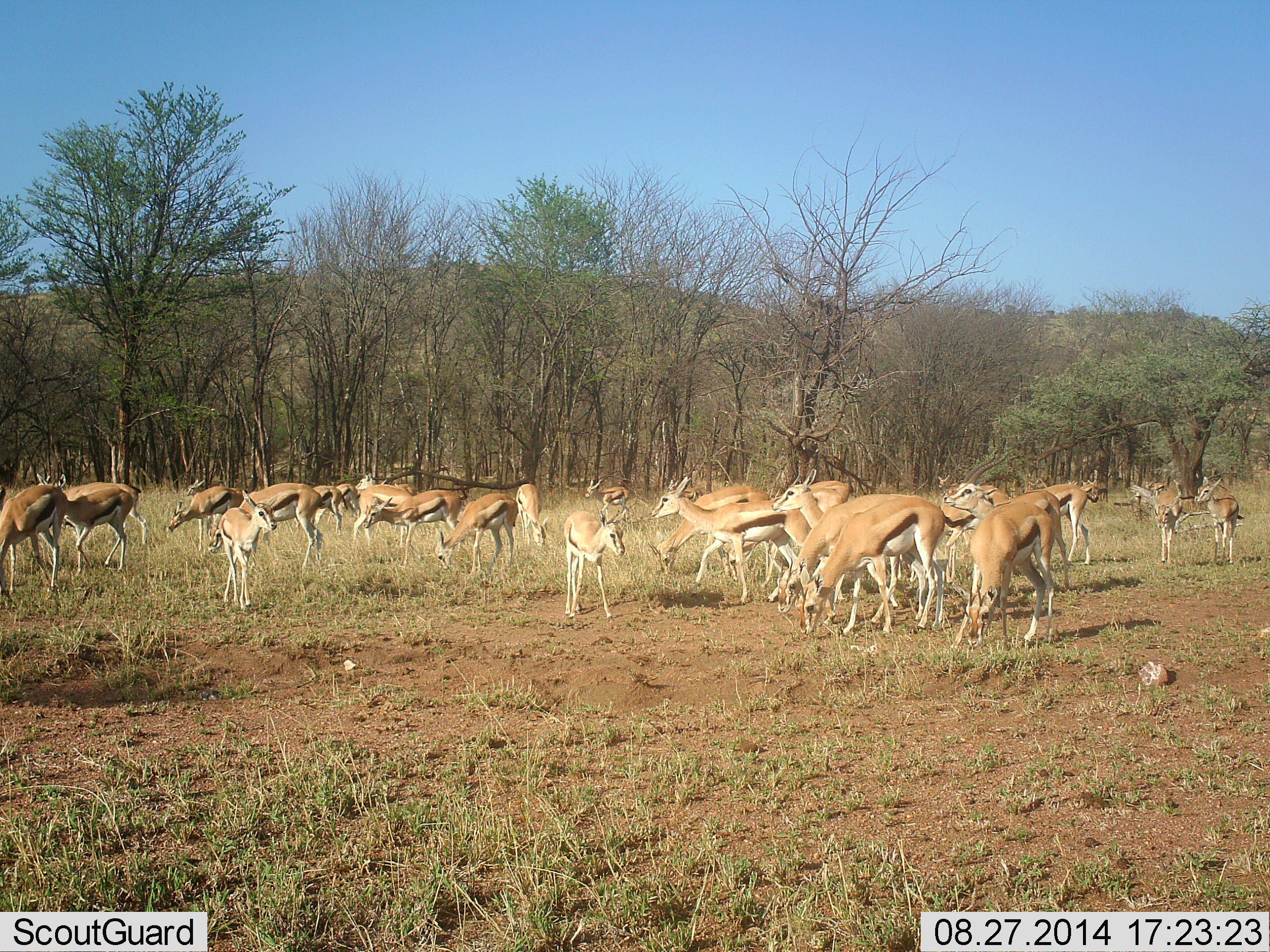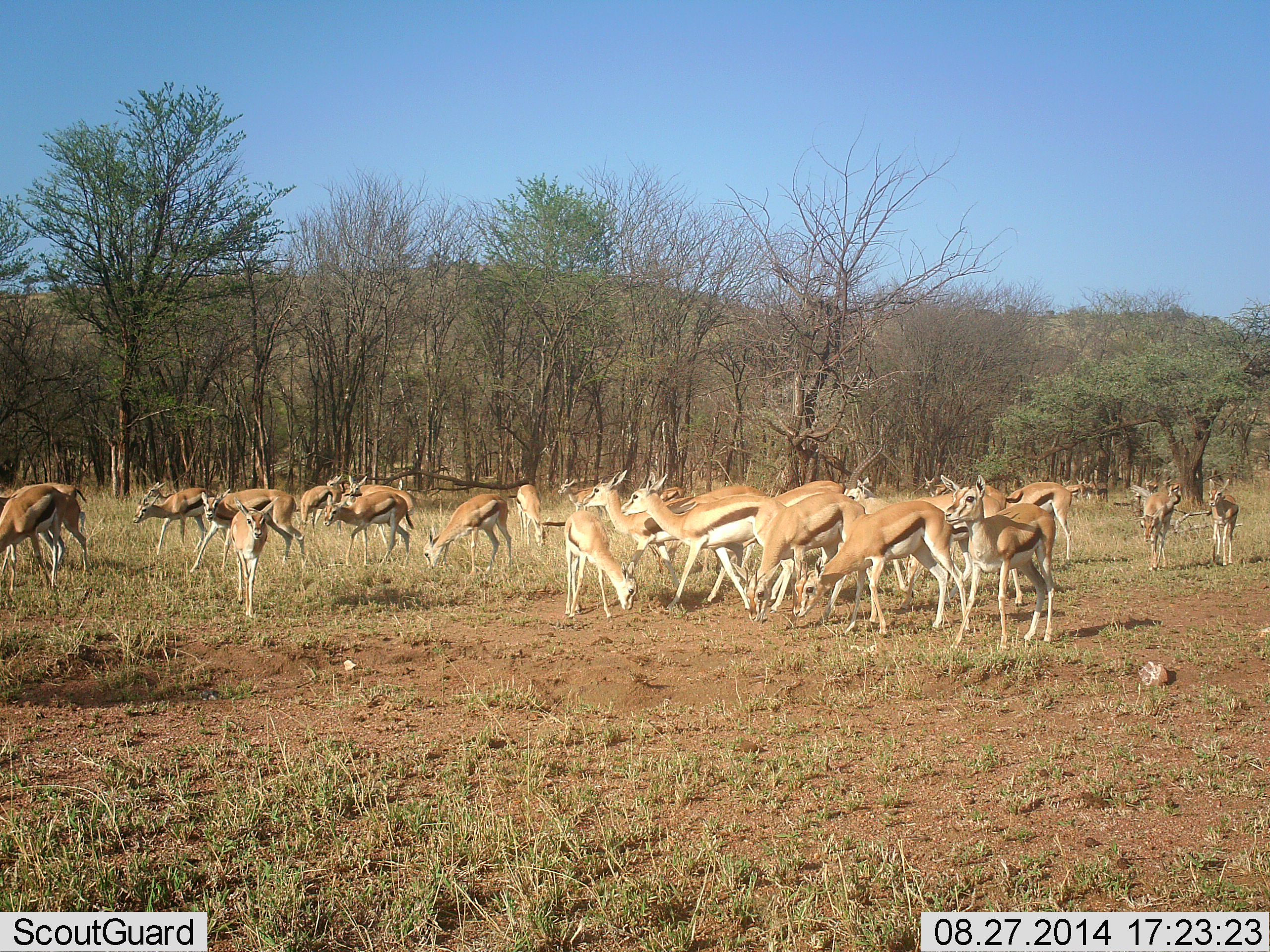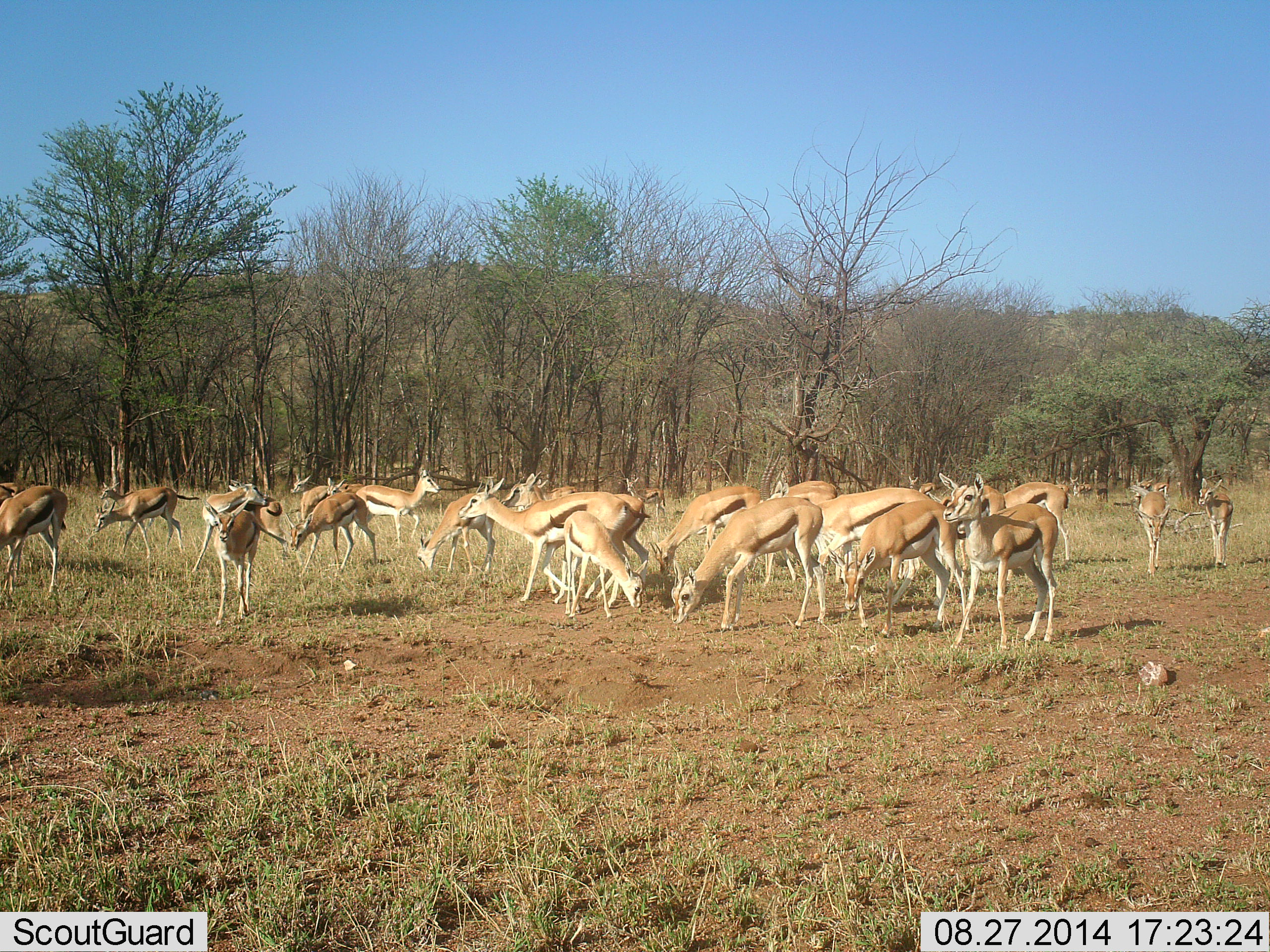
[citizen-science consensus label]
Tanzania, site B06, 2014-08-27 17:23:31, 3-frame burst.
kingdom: Animalia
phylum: Chordata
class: Mammalia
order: Artiodactyla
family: Bovidae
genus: Eudorcas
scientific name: Eudorcas thomsonii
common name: thomson's gazelle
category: gazellethomsons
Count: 11-50.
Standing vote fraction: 60%.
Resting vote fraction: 10%.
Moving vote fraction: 50%.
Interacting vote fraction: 20%.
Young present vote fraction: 0%.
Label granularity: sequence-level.